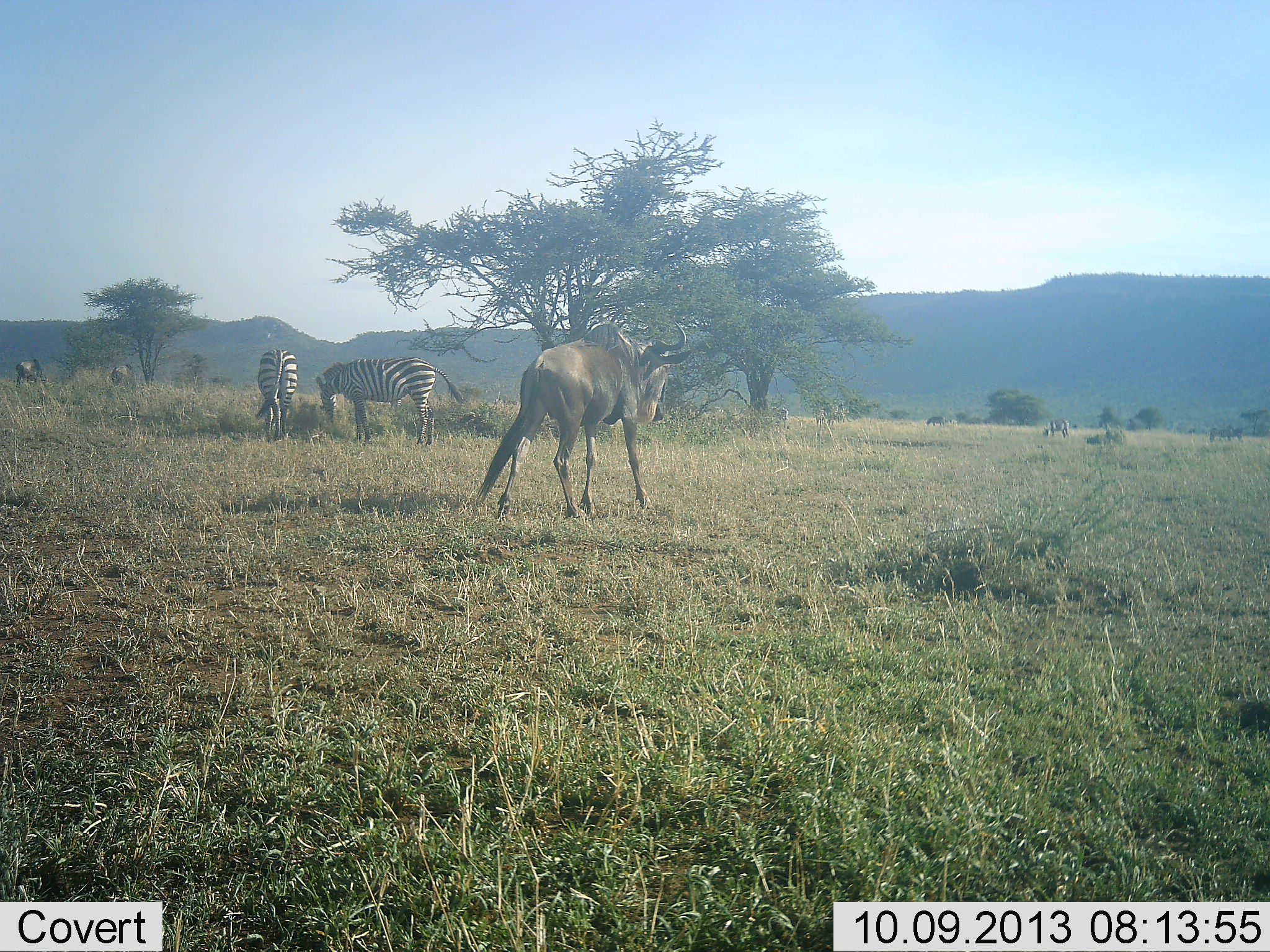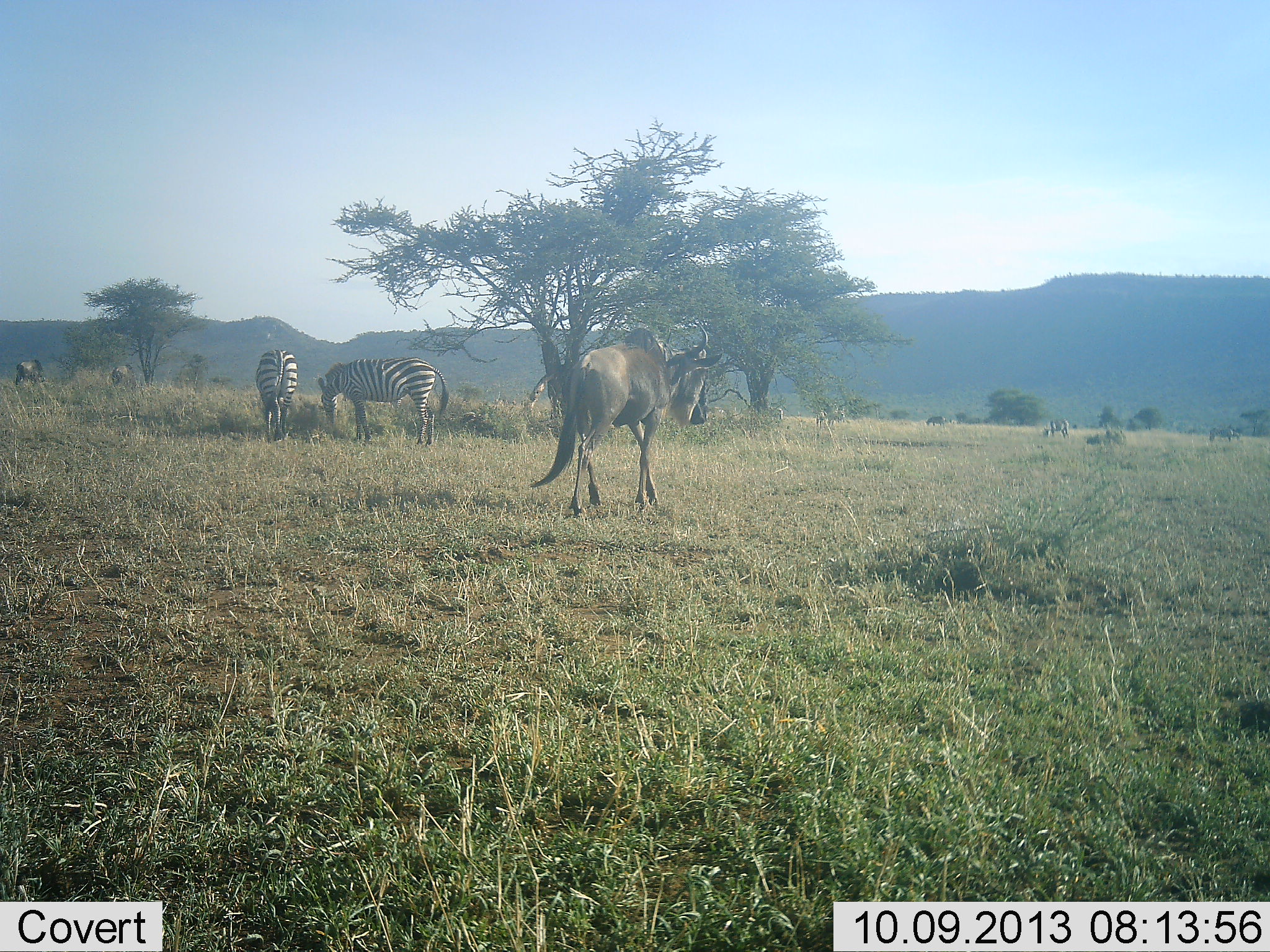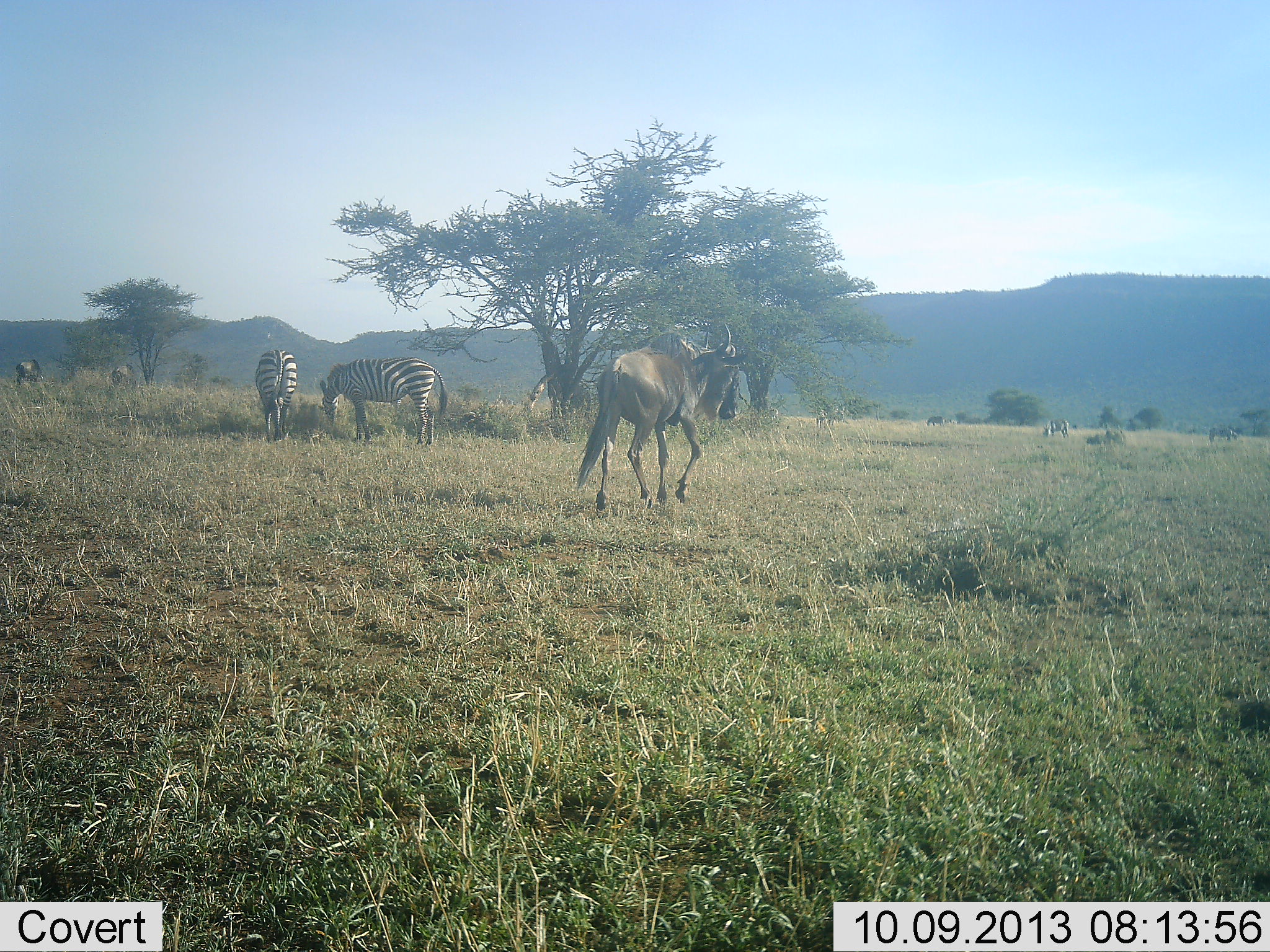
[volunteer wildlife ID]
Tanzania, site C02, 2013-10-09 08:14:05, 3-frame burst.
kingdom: Animalia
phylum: Chordata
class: Mammalia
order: Artiodactyla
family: Bovidae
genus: Connochaetes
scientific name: Connochaetes taurinus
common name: blue wildebeest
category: wildebeest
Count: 1.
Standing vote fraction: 17%.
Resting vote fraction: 0%.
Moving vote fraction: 97%.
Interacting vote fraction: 3%.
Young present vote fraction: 0%.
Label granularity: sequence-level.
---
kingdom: Animalia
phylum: Chordata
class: Mammalia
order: Perissodactyla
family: Equidae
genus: Equus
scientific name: Equus quagga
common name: plains zebra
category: zebra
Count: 3.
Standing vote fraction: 35%.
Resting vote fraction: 0%.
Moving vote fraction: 10%.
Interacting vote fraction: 3%.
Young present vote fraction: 0%.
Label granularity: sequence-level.